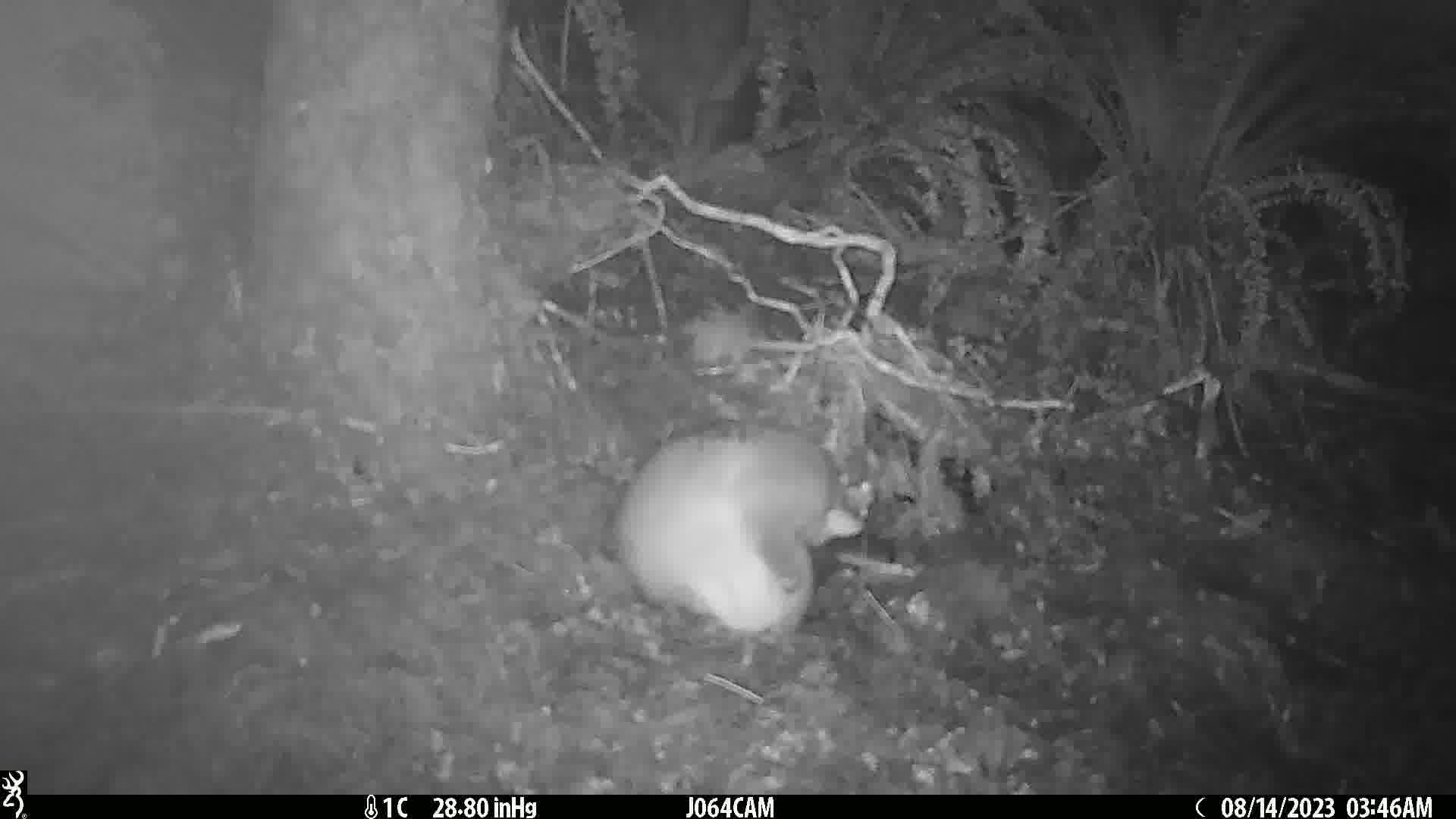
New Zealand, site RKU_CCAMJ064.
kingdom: Animalia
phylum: Chordata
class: Mammalia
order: Diprotodontia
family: Phalangeridae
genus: Trichosurus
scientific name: Trichosurus vulpecula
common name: common brushtail possum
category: possum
Possum (common brushtail possum) (Trichosurus vulpecula).